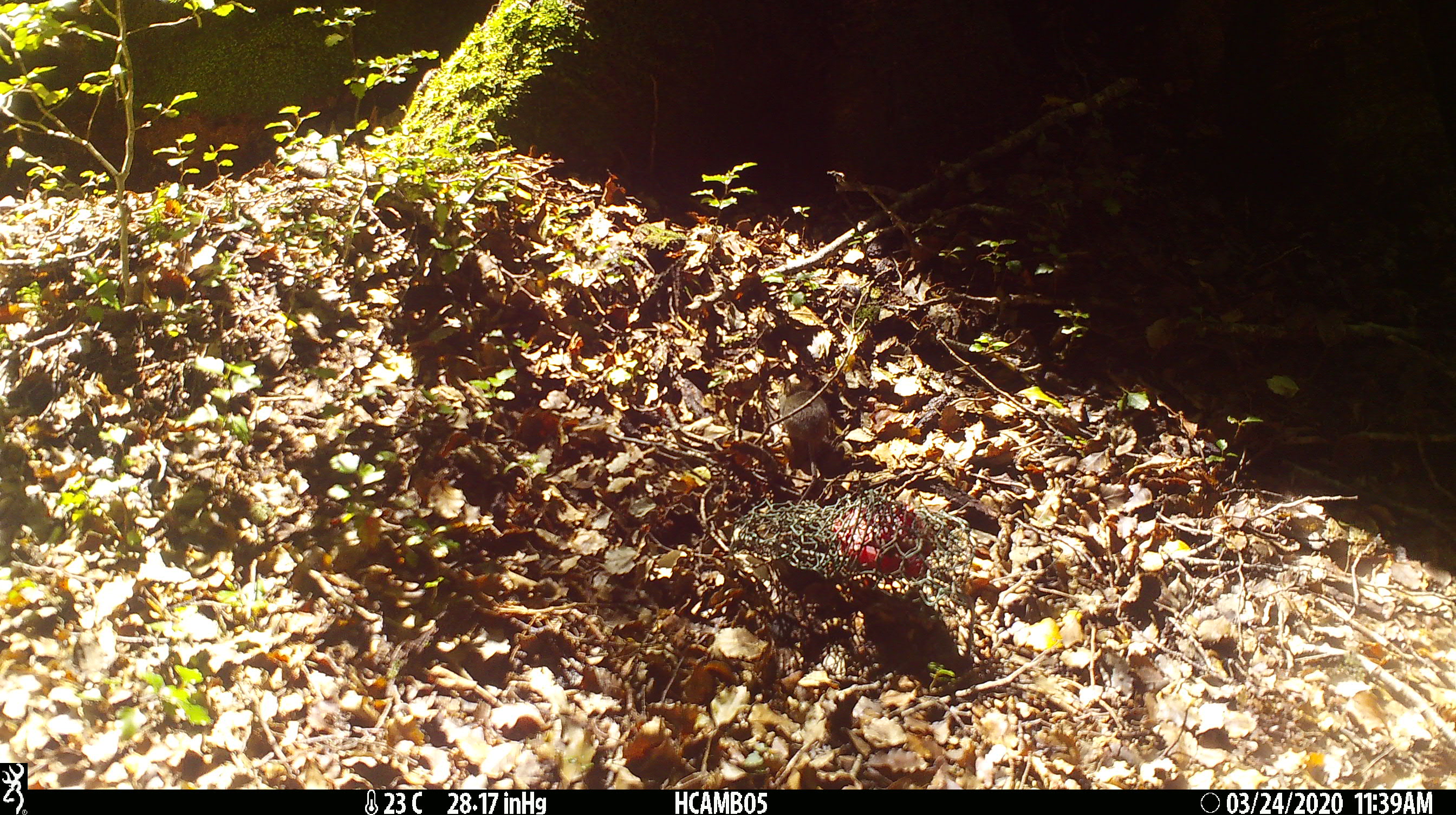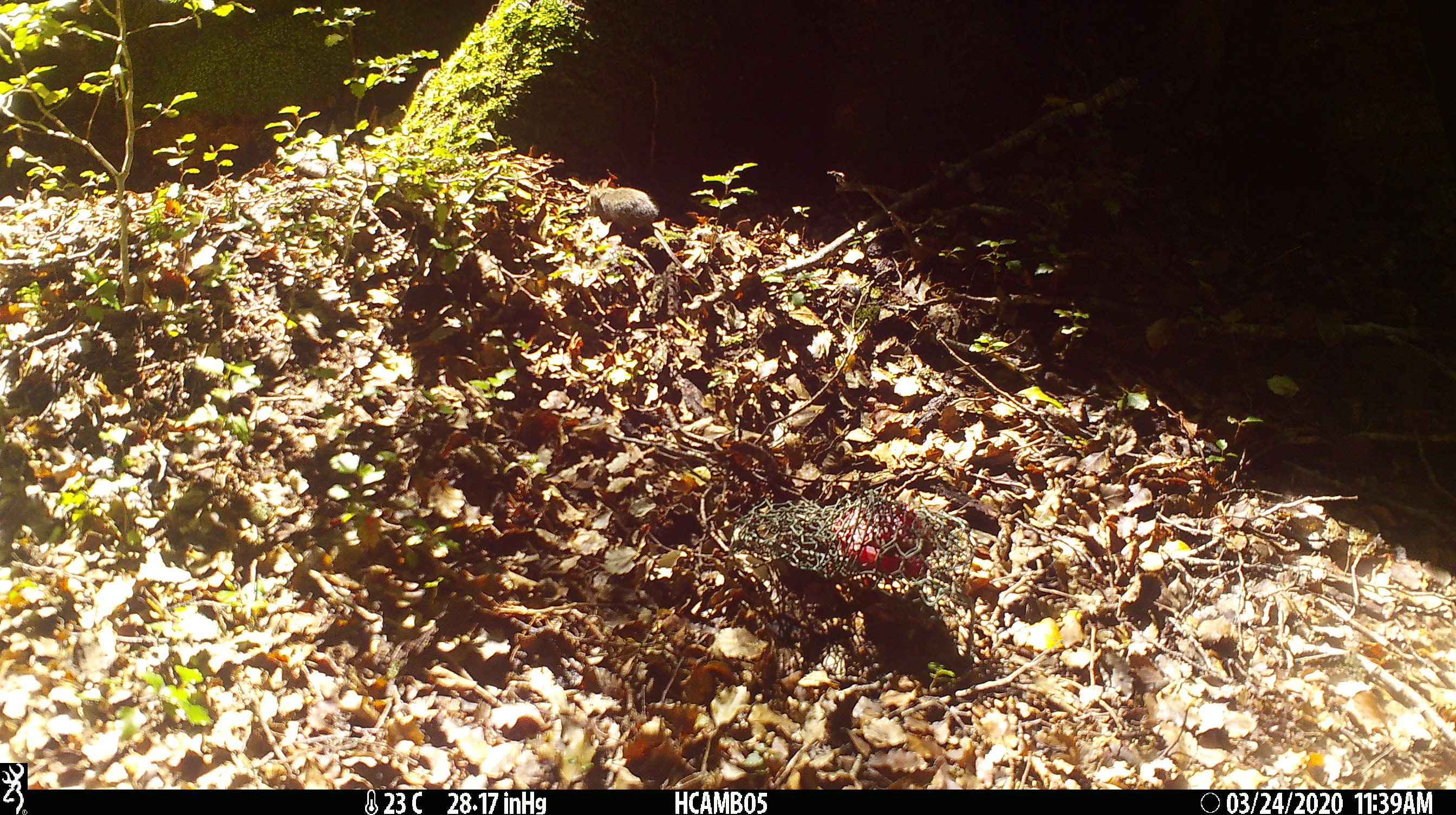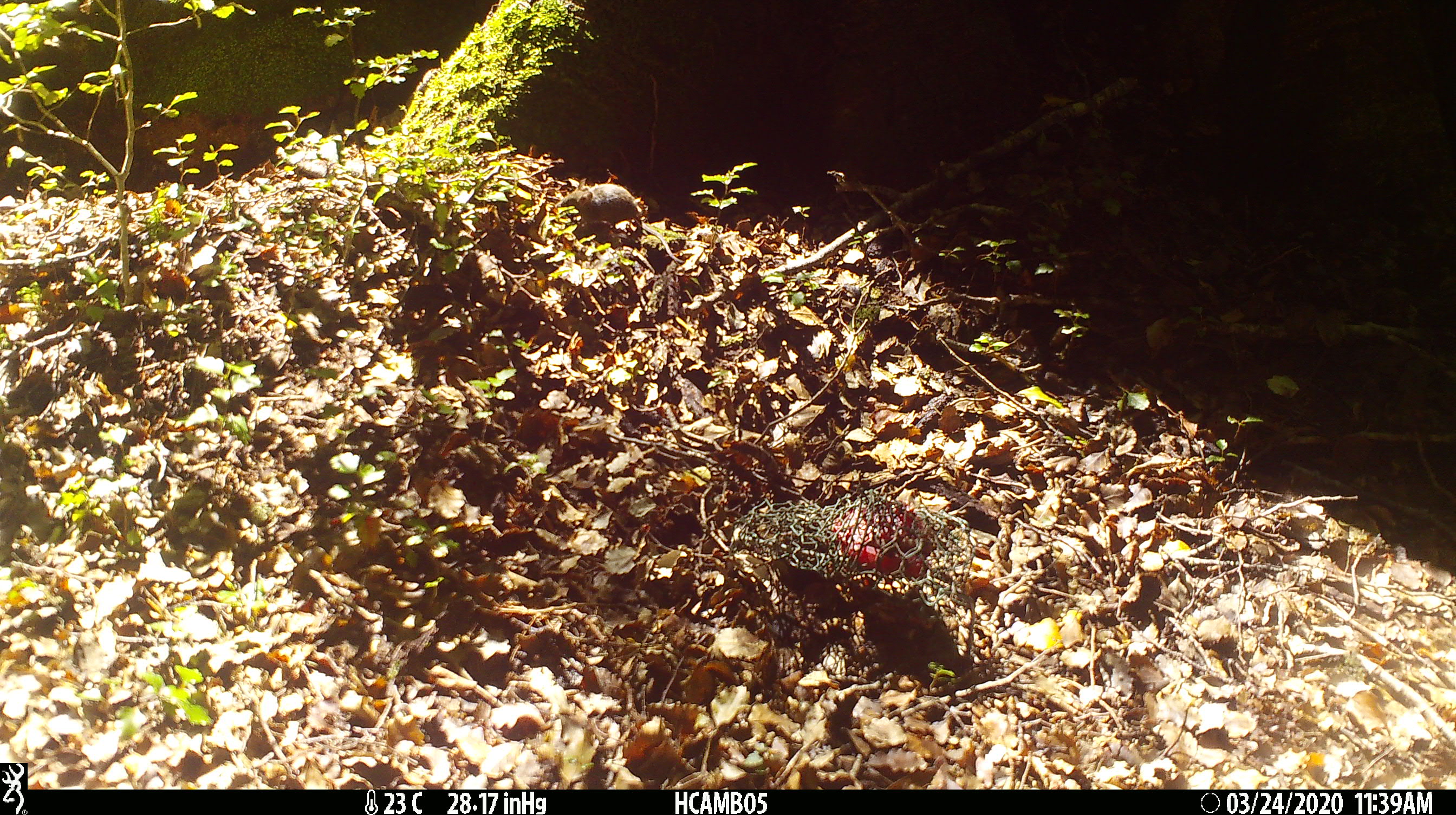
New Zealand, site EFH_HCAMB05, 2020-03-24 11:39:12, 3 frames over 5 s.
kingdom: Animalia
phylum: Chordata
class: Mammalia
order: Rodentia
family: Muridae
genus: Mus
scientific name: Mus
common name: mouse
Mouse (Mus).